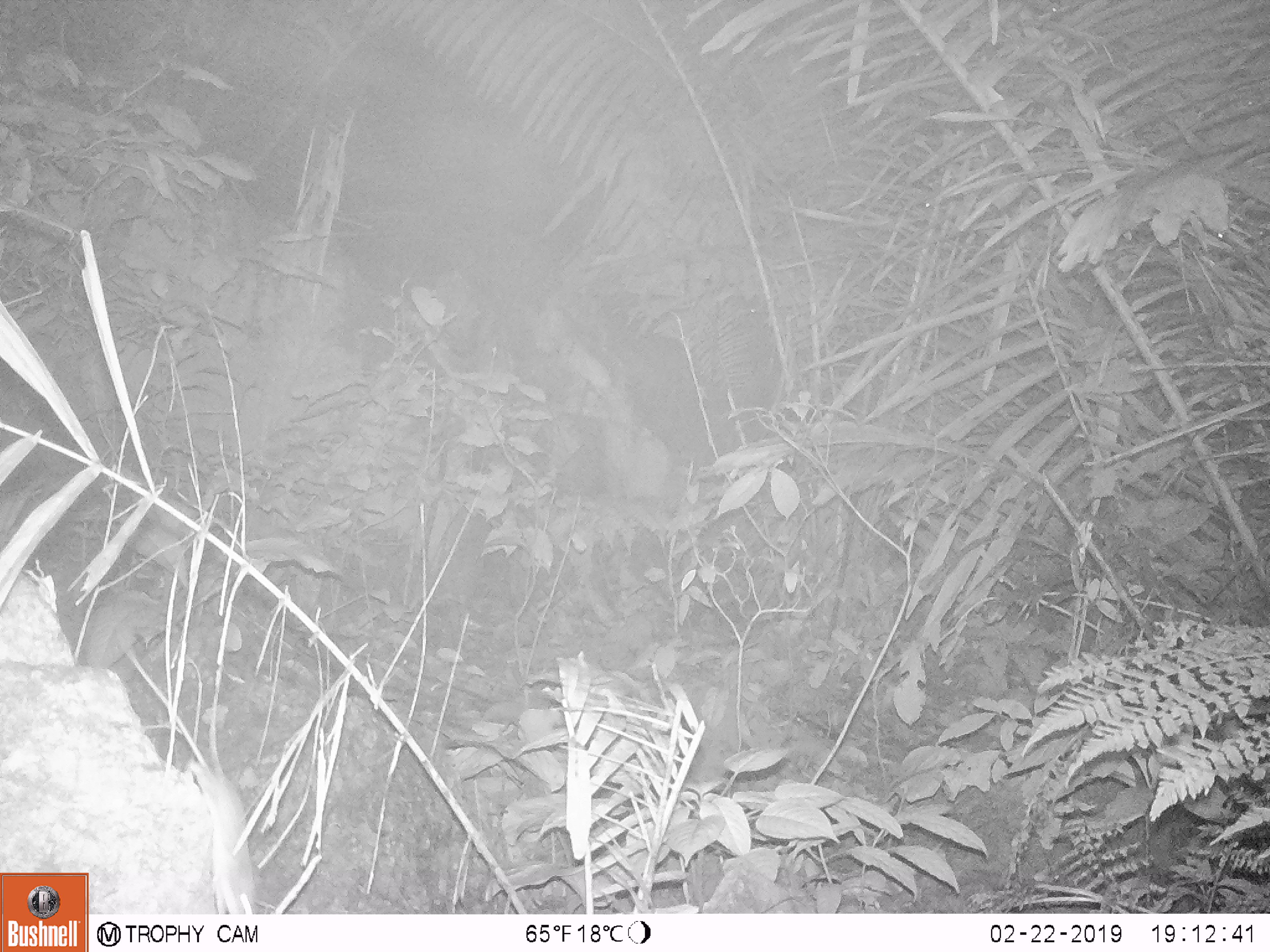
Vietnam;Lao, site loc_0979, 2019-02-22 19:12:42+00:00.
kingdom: Animalia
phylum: Chordata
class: Mammalia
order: Rodentia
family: Muridae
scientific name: Muridae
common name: old-world mice and rats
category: unidentified murid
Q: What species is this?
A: Unidentified murid (old-world mice and rats) (Muridae).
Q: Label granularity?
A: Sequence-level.